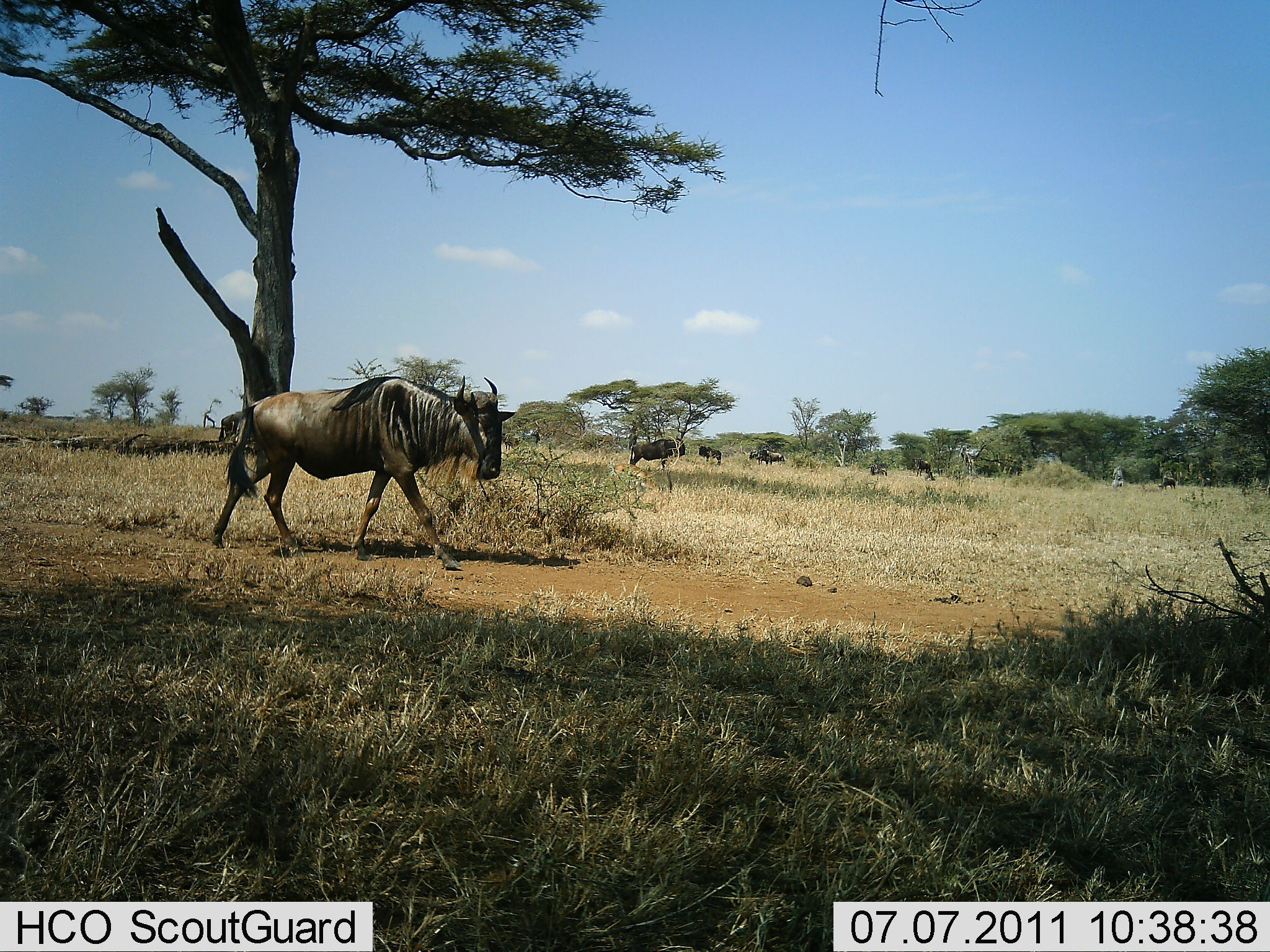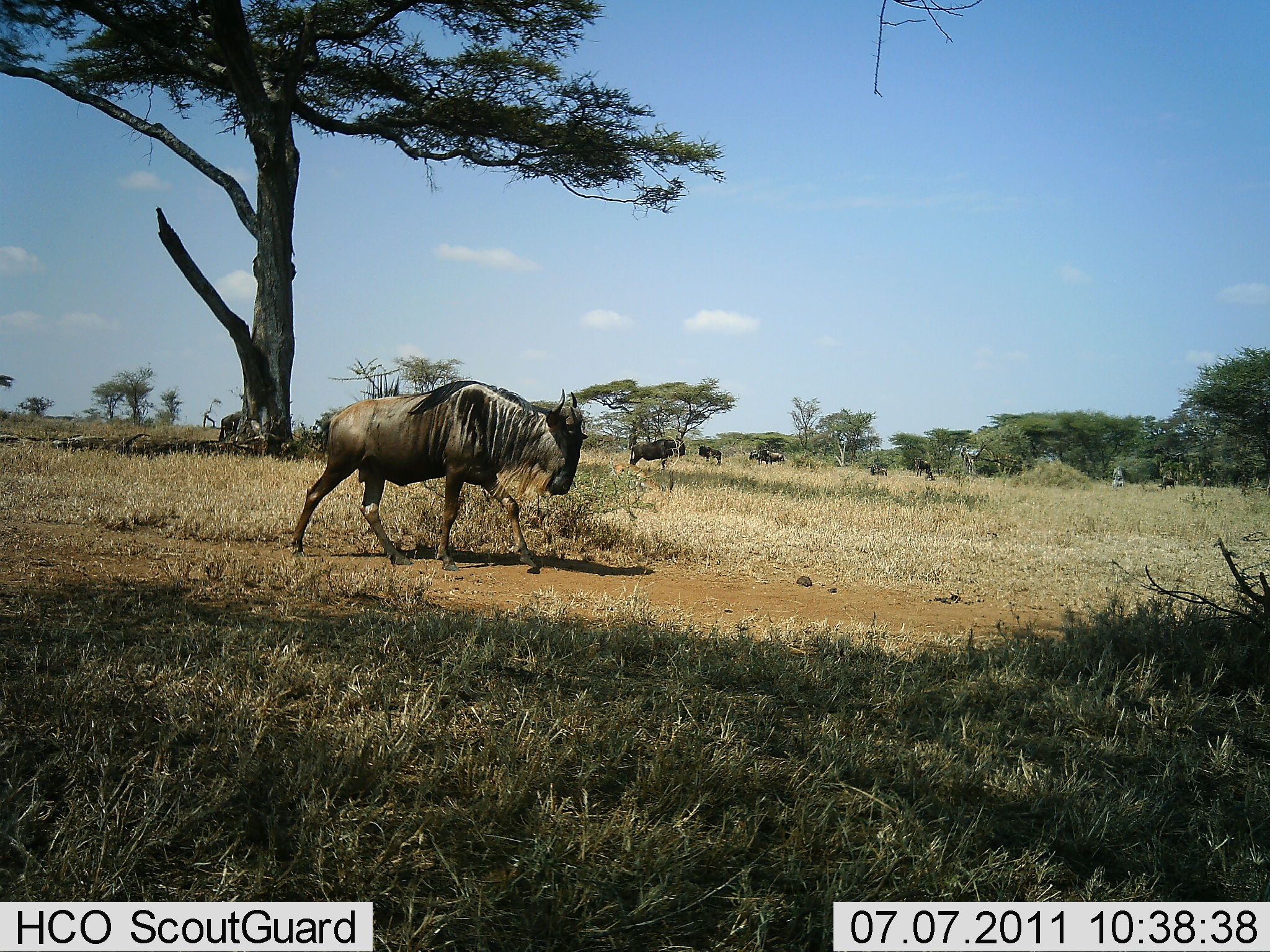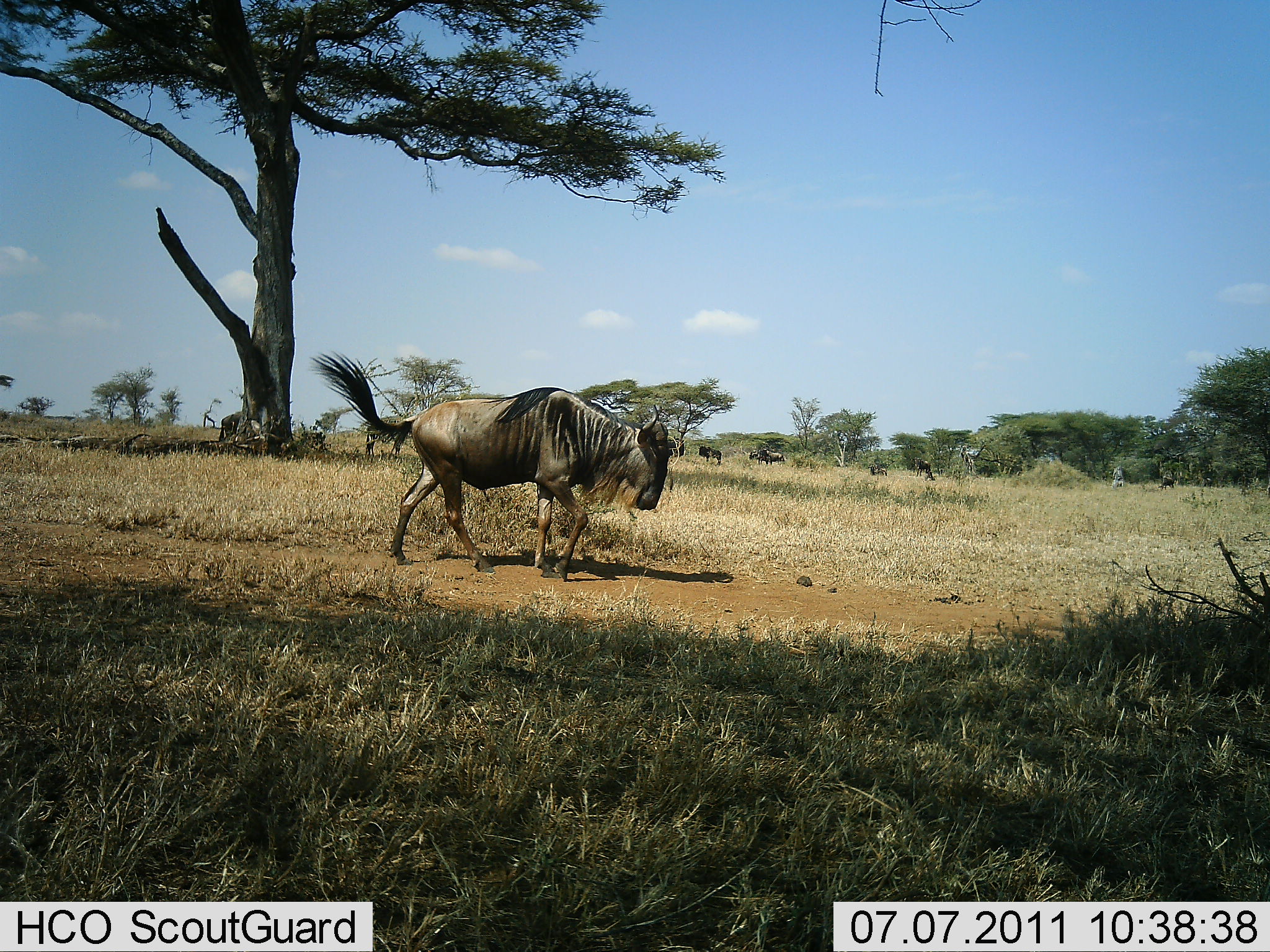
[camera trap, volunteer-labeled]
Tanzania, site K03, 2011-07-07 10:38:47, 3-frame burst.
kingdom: Animalia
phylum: Chordata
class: Mammalia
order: Artiodactyla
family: Bovidae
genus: Connochaetes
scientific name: Connochaetes taurinus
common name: blue wildebeest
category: wildebeest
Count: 5.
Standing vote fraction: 40%.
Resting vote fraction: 0%.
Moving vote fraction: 100%.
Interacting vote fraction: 0%.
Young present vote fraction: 0%.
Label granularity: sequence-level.